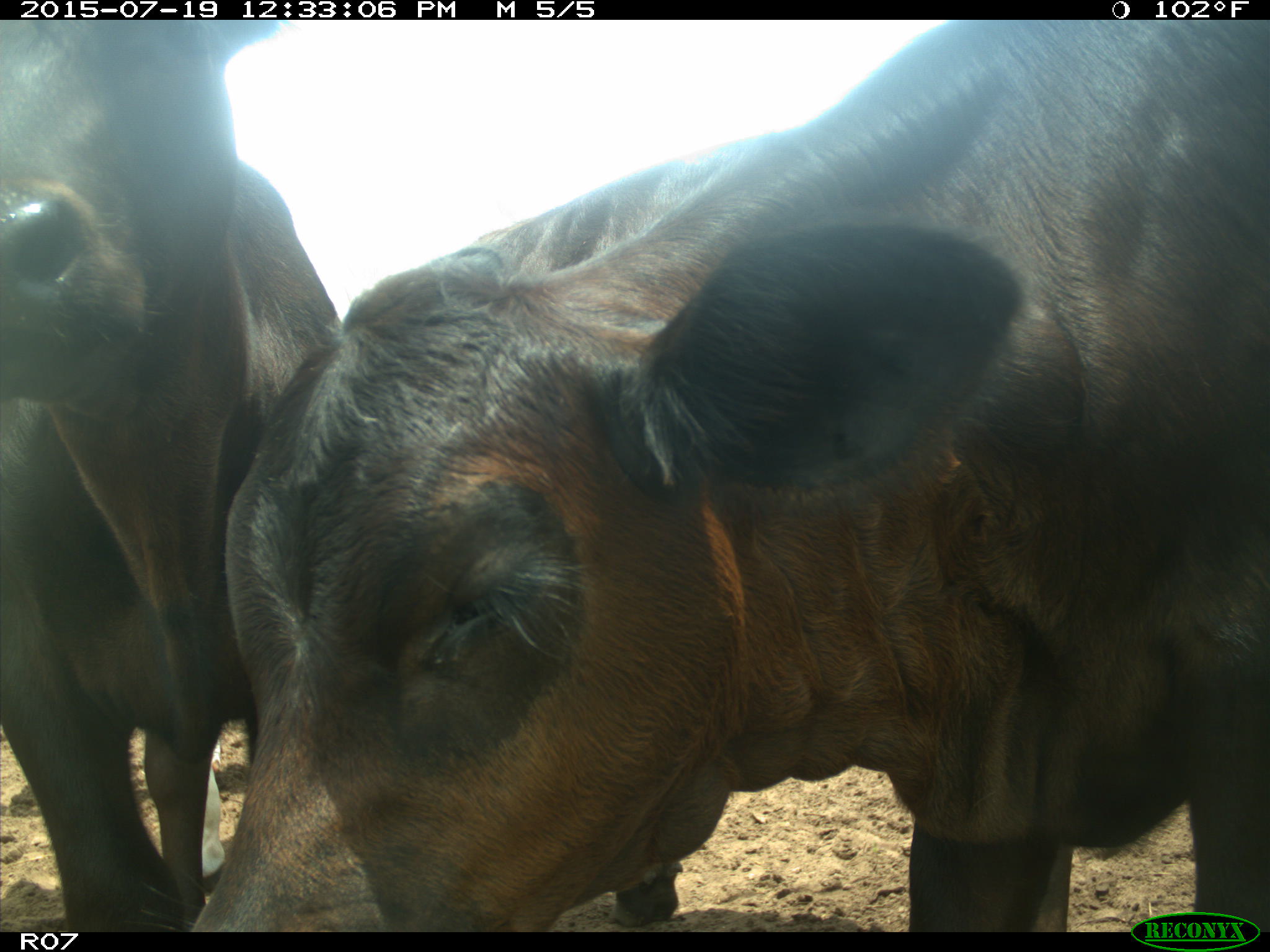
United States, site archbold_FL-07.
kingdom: Animalia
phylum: Chordata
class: Mammalia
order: Artiodactyla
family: Bovidae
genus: Bos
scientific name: Bos taurus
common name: domestic cow